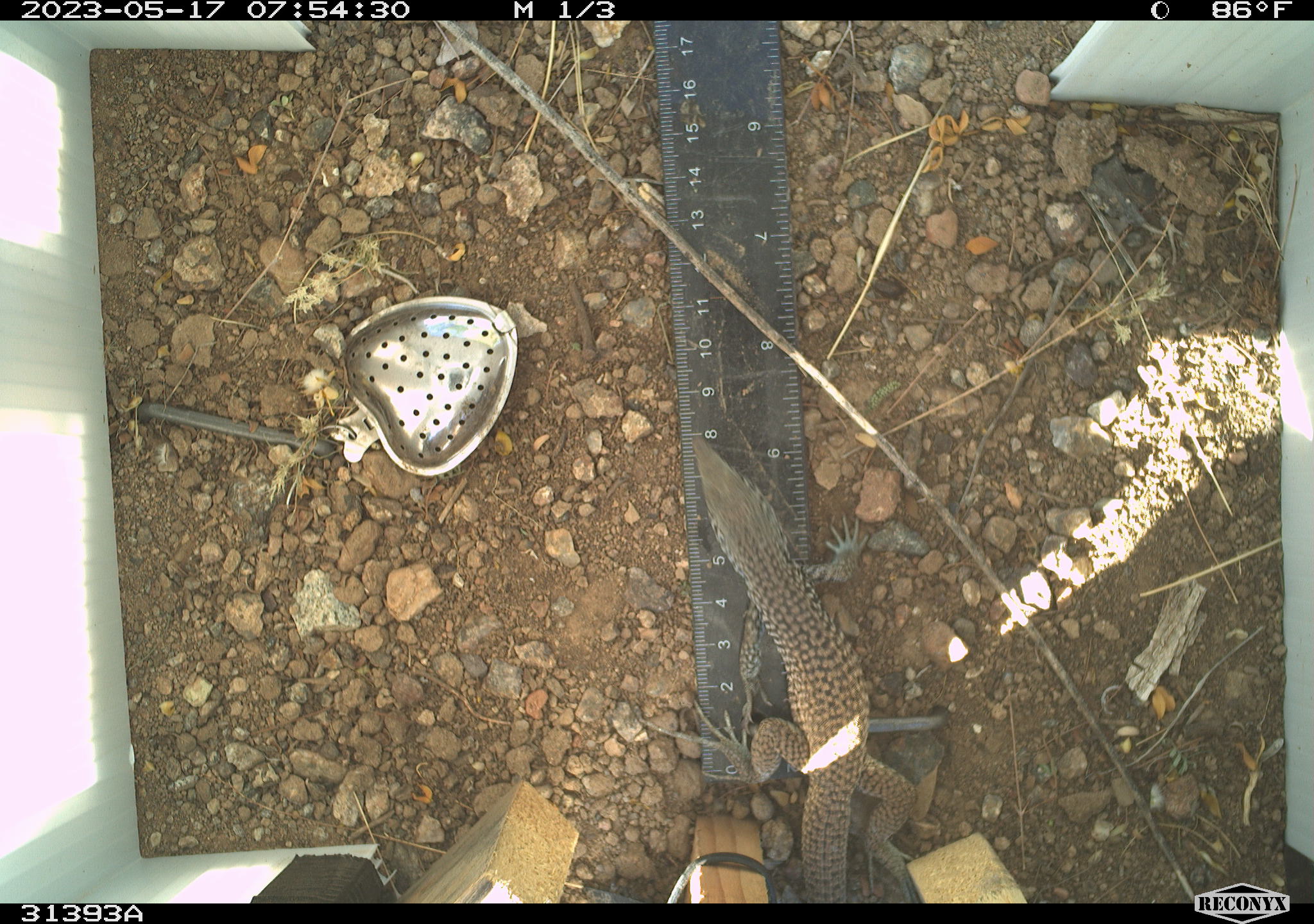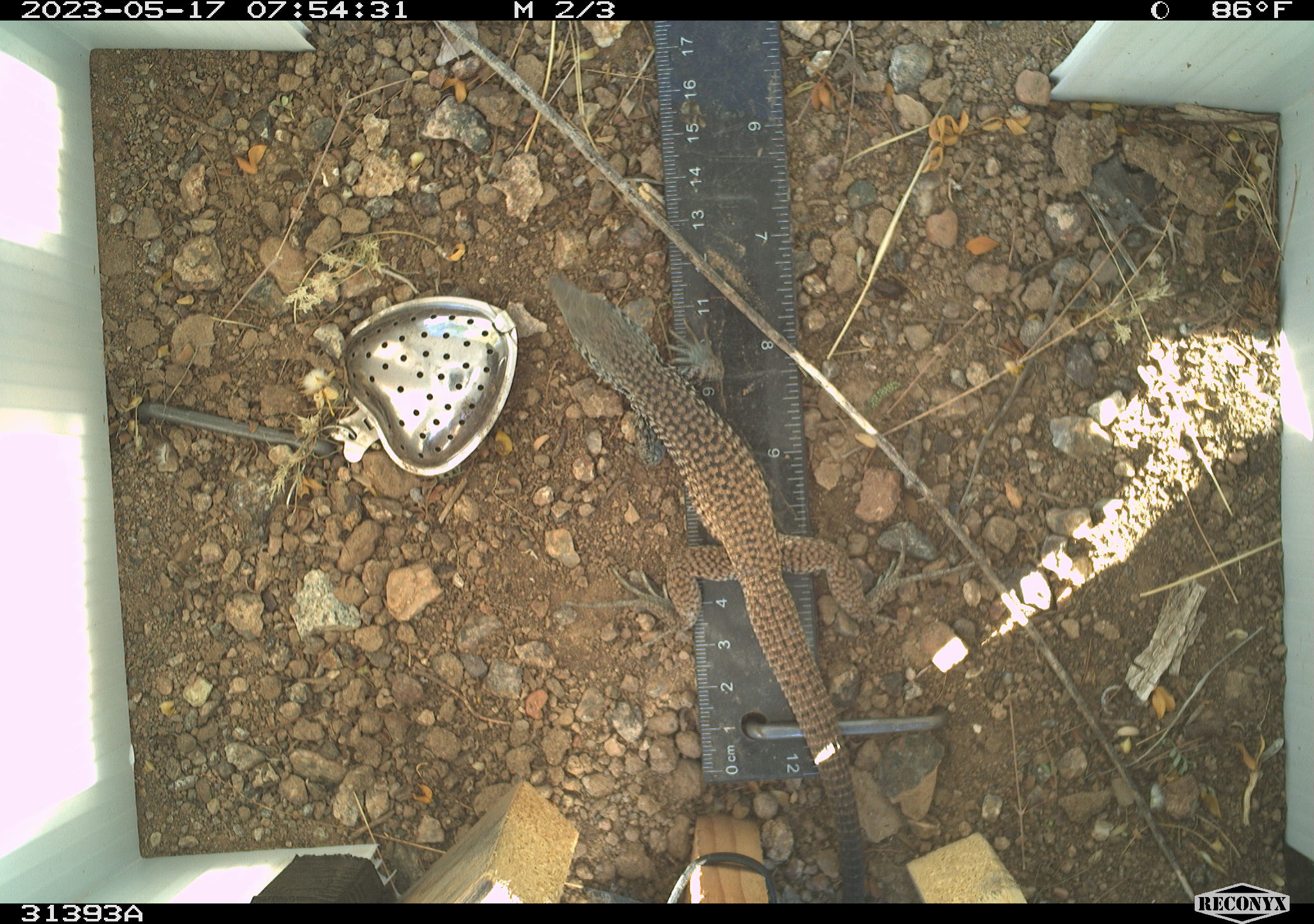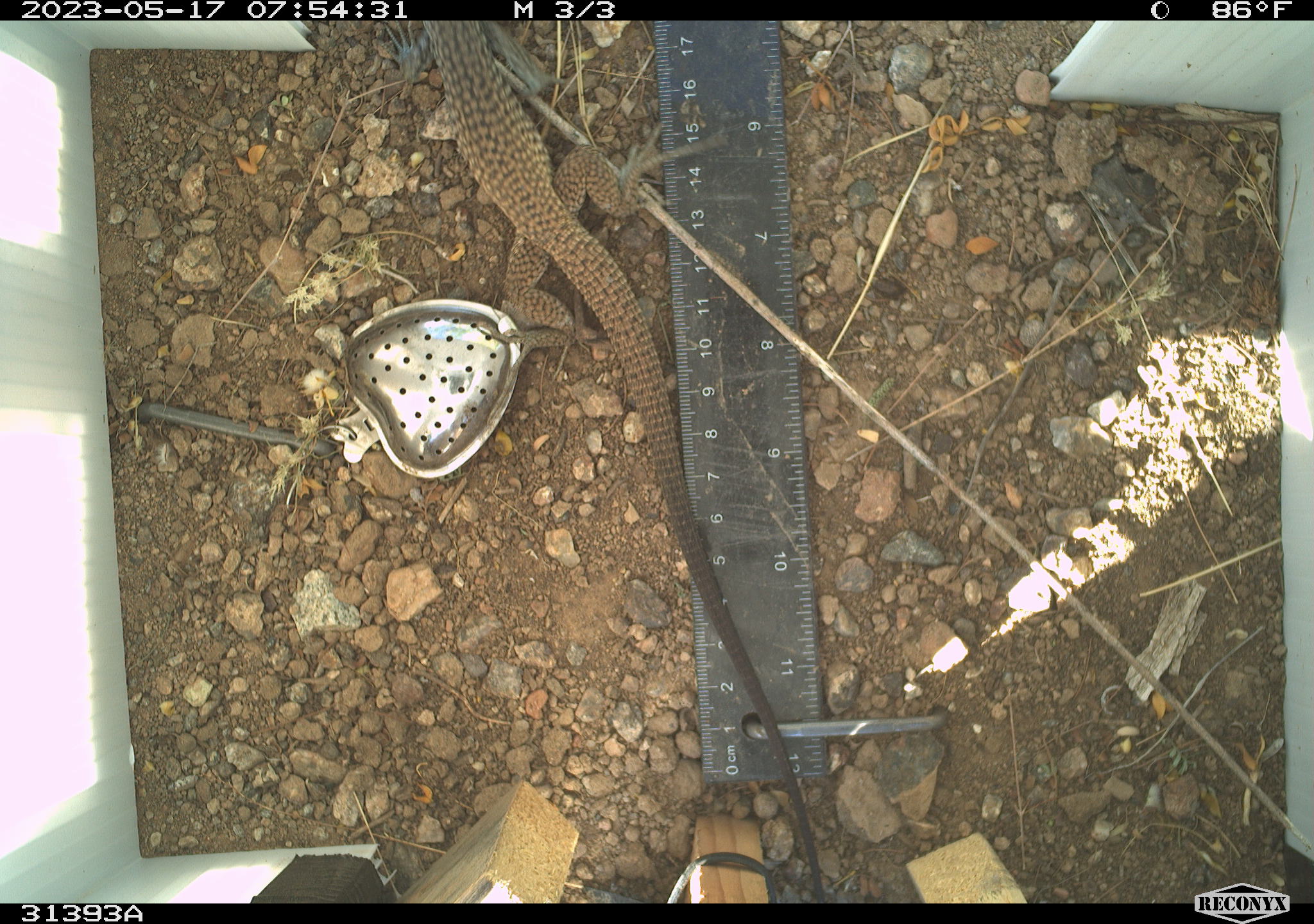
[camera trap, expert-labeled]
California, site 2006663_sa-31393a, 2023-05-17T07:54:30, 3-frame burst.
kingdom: Animalia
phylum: Chordata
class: Reptilia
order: Squamata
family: Teiidae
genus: Aspidoscelis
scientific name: Aspidoscelis tigris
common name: western whiptail